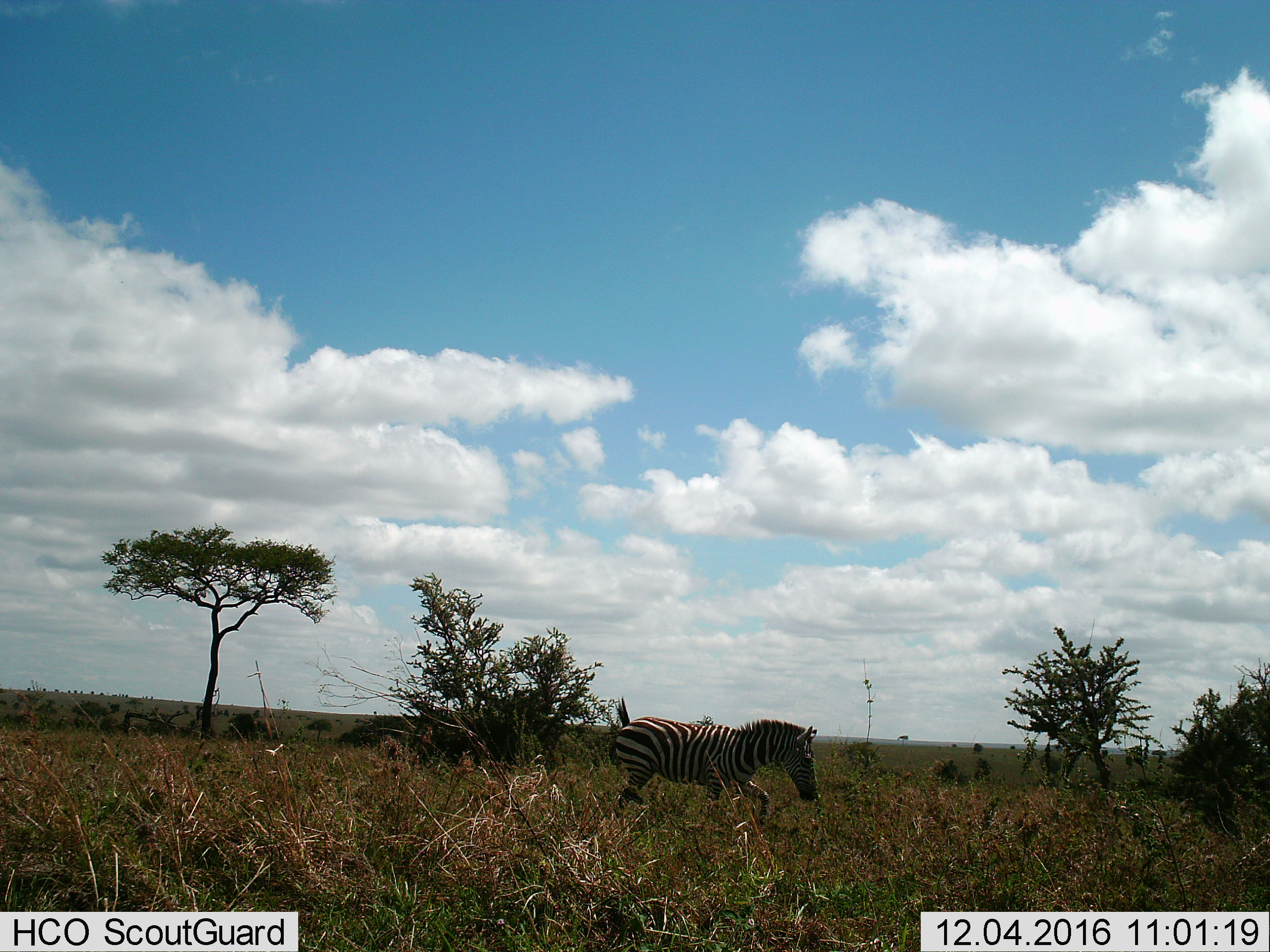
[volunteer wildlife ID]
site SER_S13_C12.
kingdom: Animalia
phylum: Chordata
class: Mammalia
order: Perissodactyla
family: Equidae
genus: Equus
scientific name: Equus quagga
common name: plains zebra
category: zebraplains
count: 1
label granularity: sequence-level